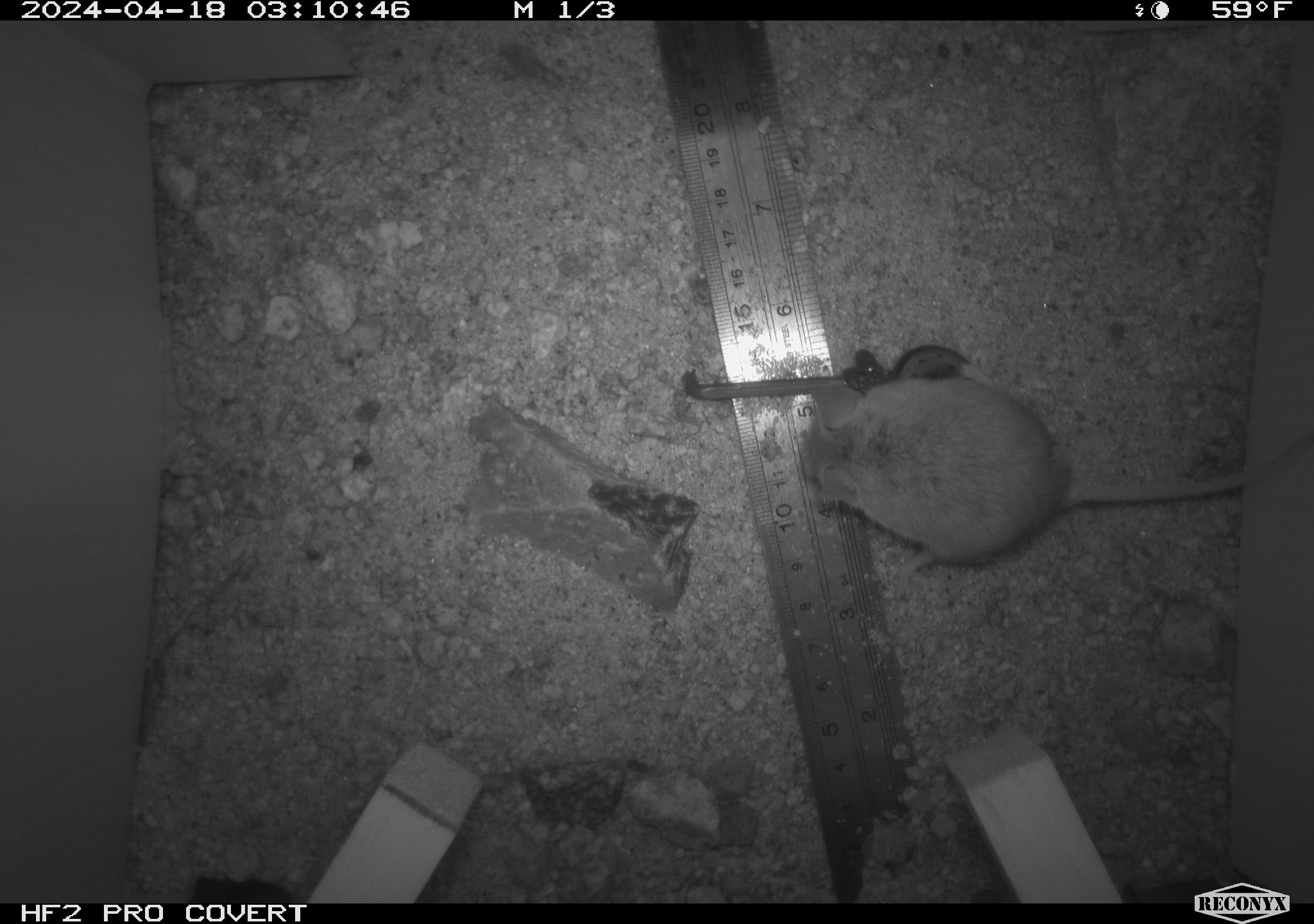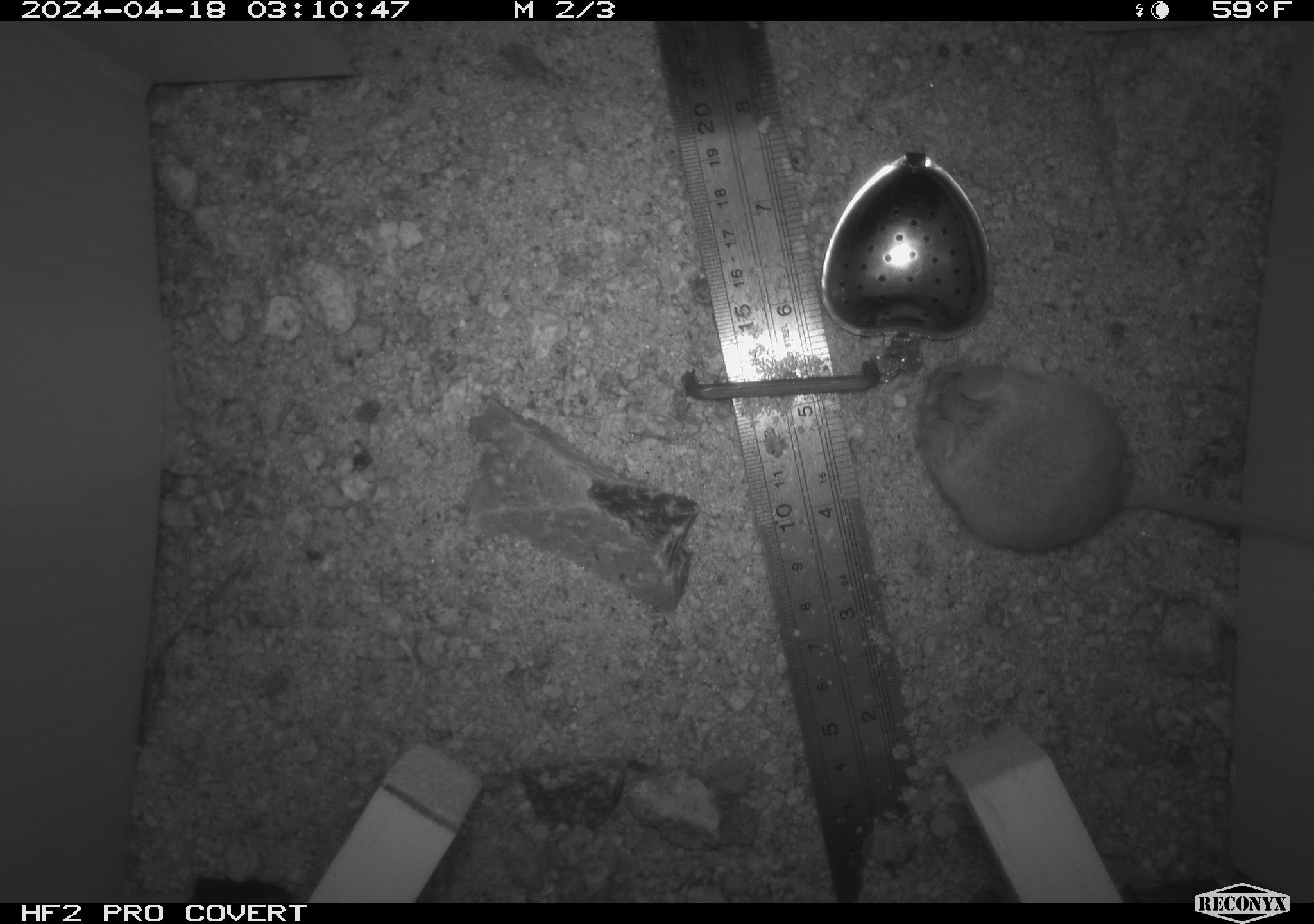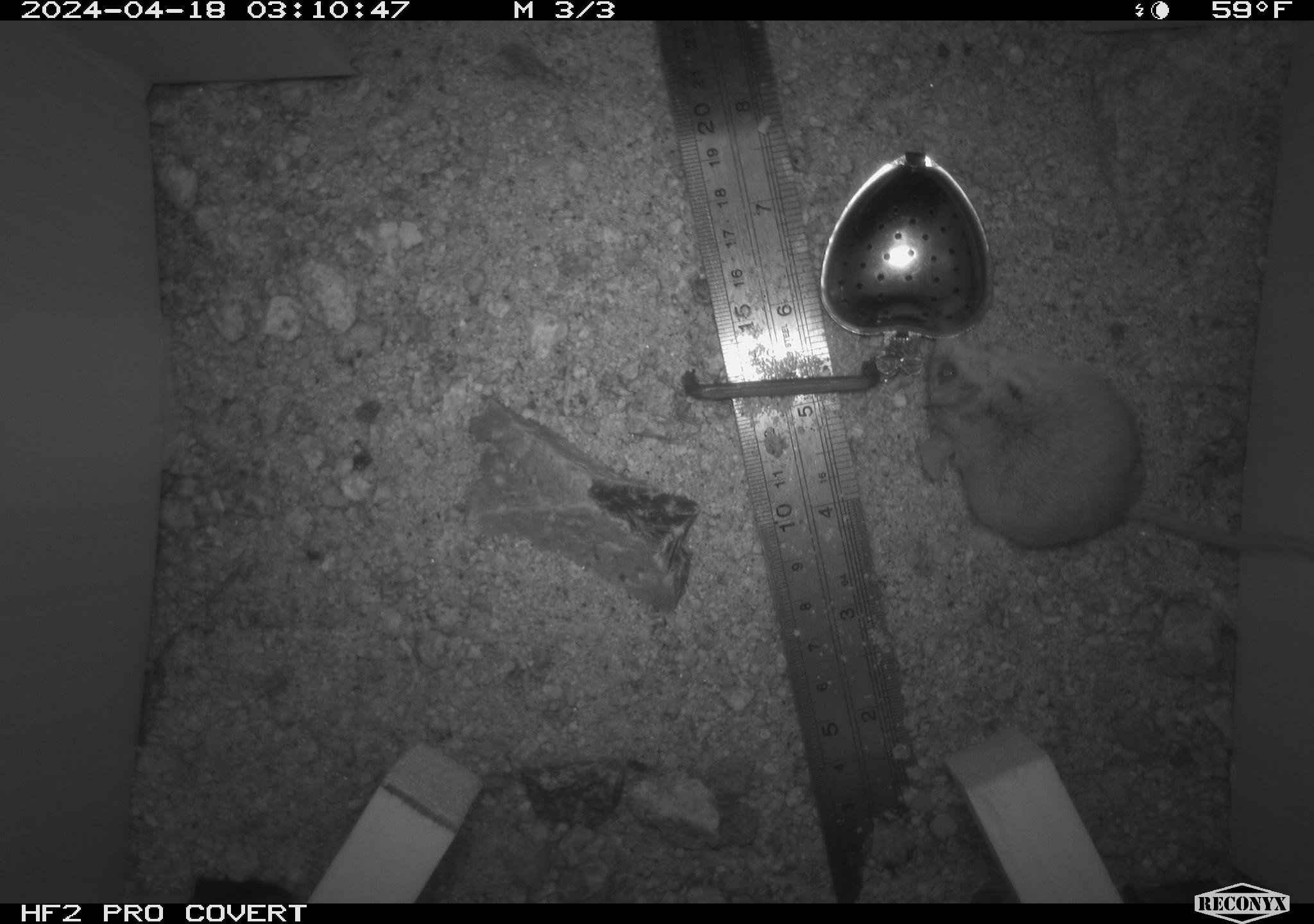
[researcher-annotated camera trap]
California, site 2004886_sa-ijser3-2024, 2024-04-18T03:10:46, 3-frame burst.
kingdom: Animalia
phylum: Chordata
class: Mammalia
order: Rodentia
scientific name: Rodentia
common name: mouse species